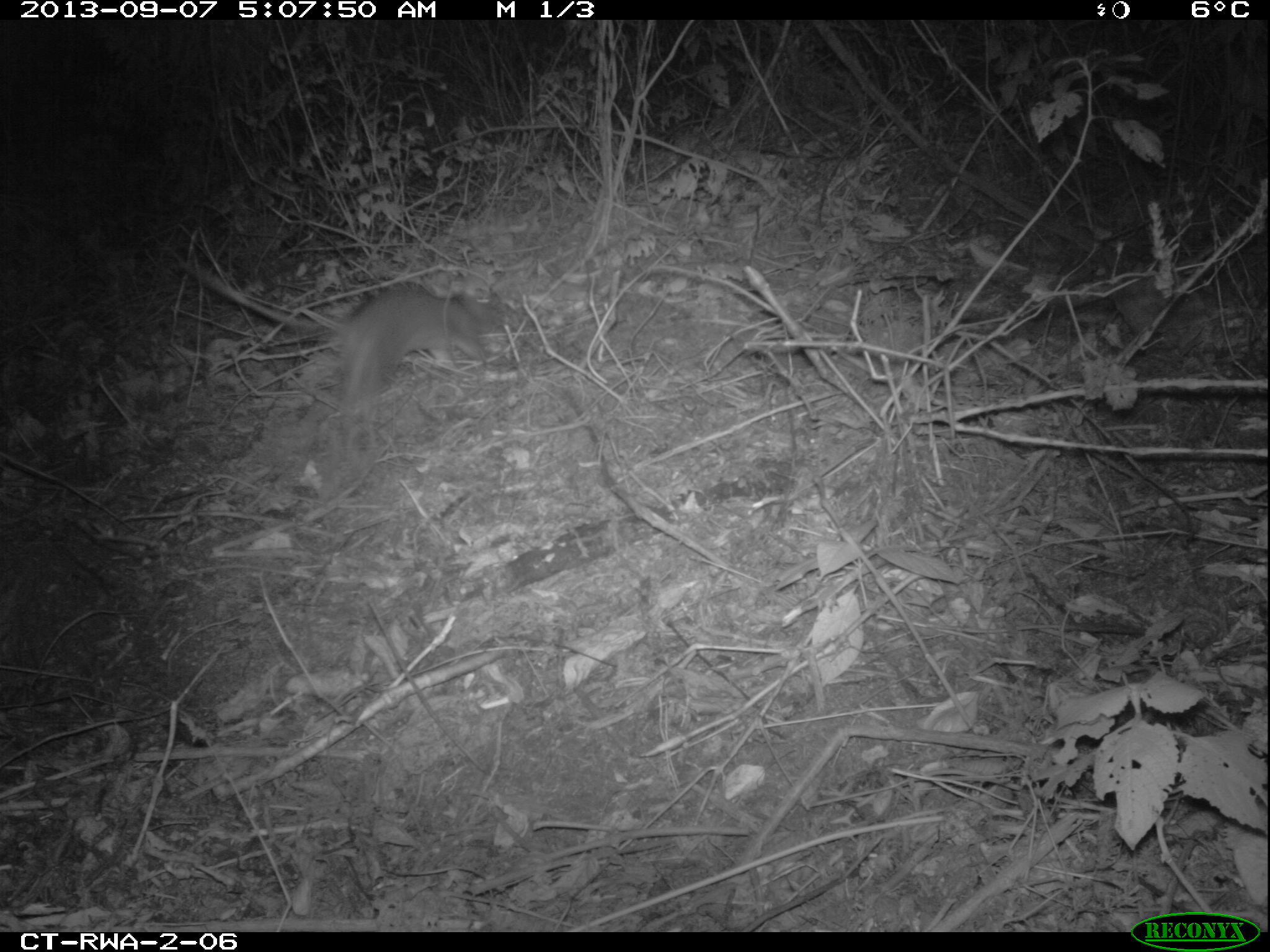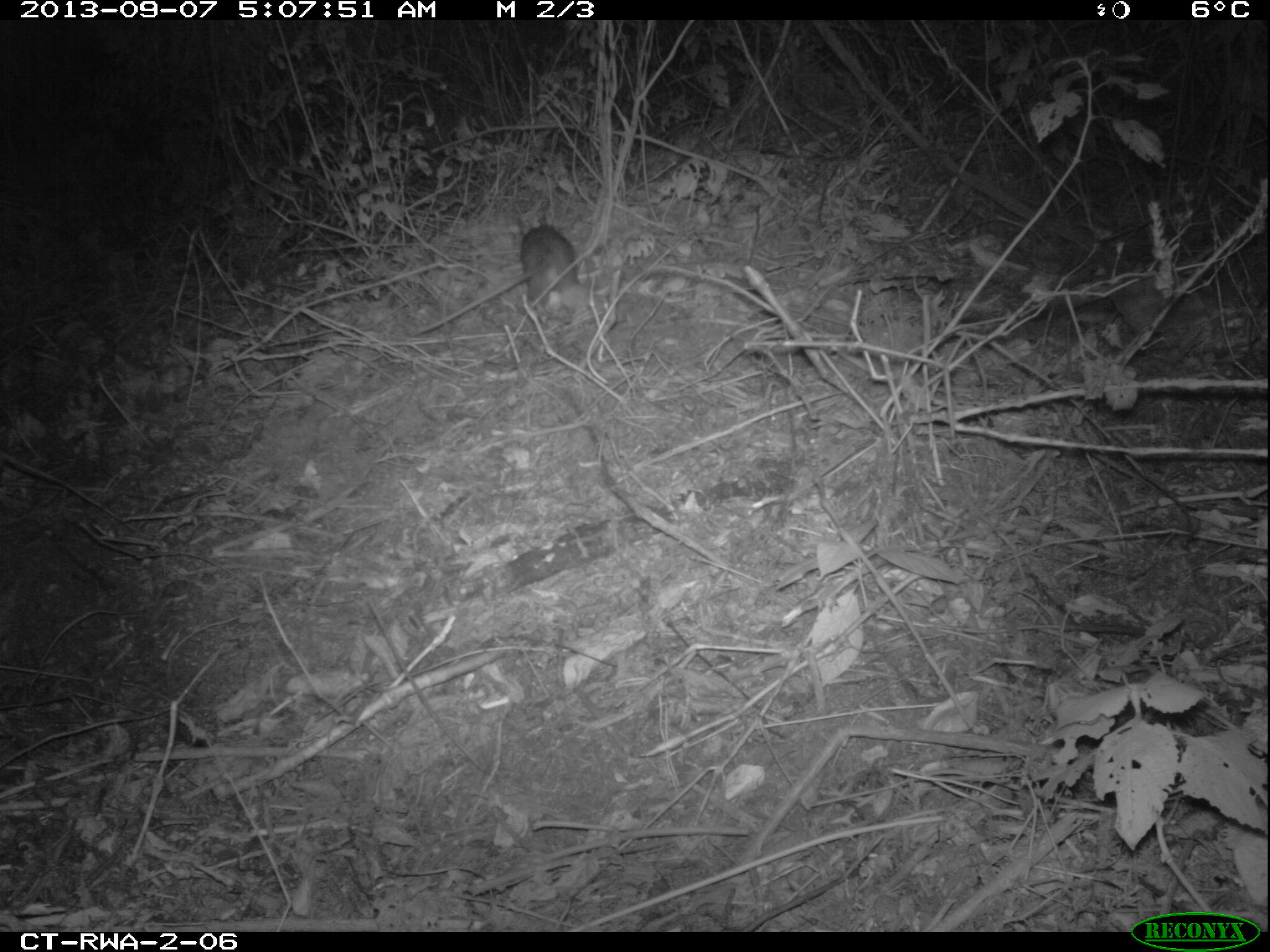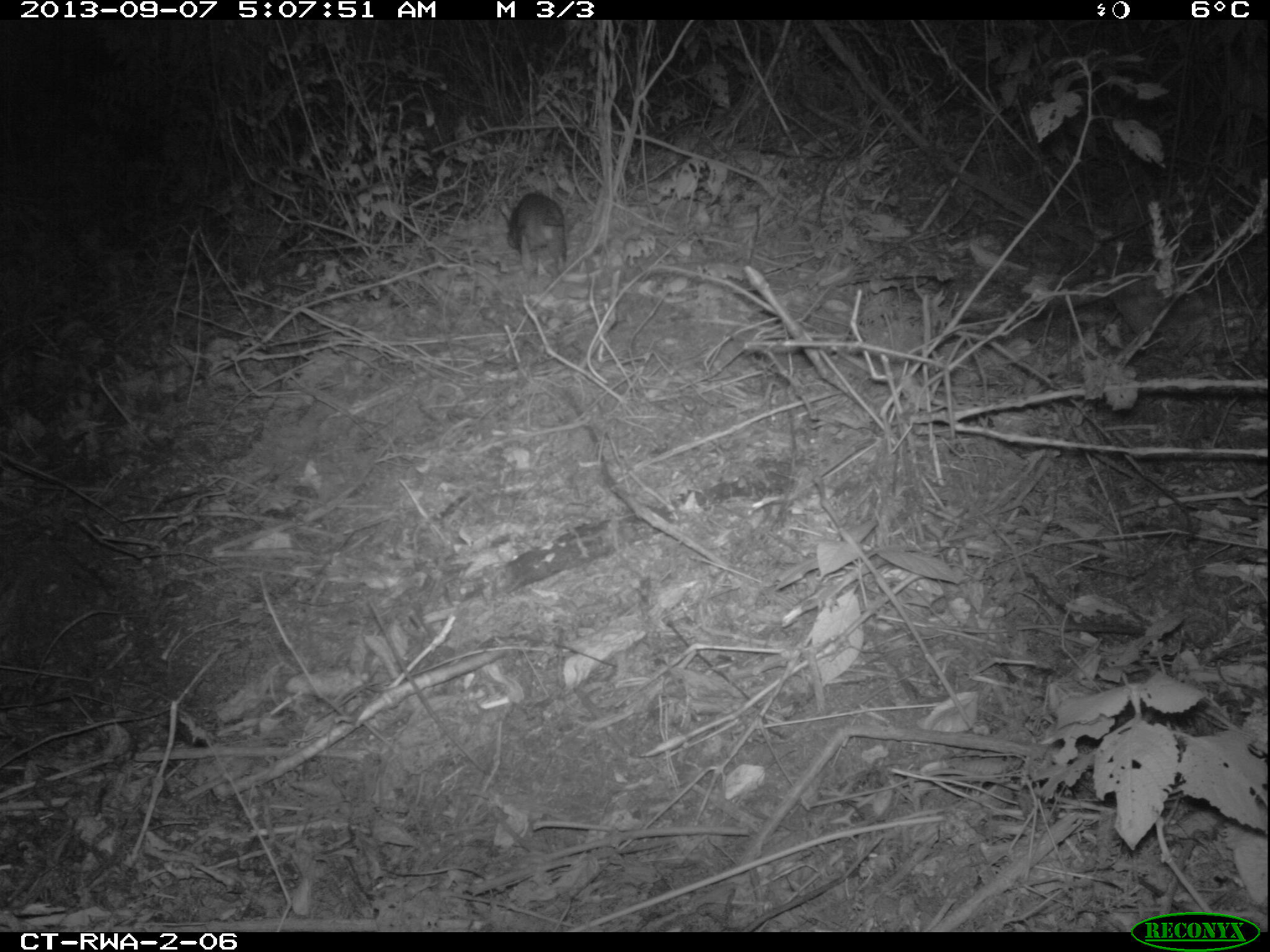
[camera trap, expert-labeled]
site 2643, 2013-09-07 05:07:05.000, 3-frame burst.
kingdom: Animalia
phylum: Chordata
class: Mammalia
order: Rodentia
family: Nesomyidae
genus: Cricetomys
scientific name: Cricetomys gambianus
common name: african giant pouched rat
Cricetomys gambianus (african giant pouched rat), count 1.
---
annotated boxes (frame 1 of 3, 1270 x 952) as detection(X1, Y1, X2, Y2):
cricetomys gambianus: detection(333, 278, 489, 417)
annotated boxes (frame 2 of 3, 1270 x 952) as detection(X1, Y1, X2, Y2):
cricetomys gambianus: detection(518, 222, 581, 318)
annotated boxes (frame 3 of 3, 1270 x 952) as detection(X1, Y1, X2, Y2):
cricetomys gambianus: detection(497, 191, 568, 274)